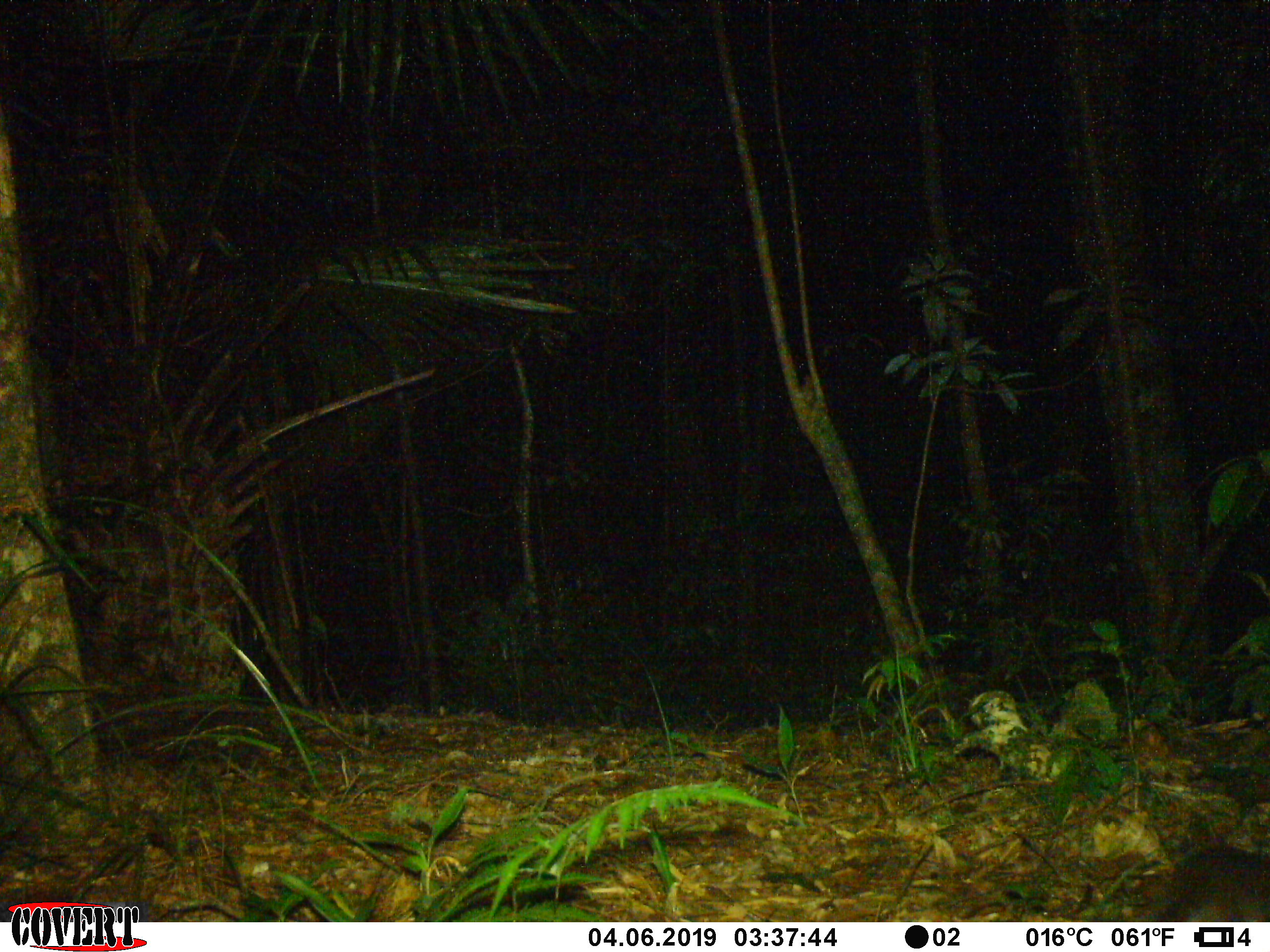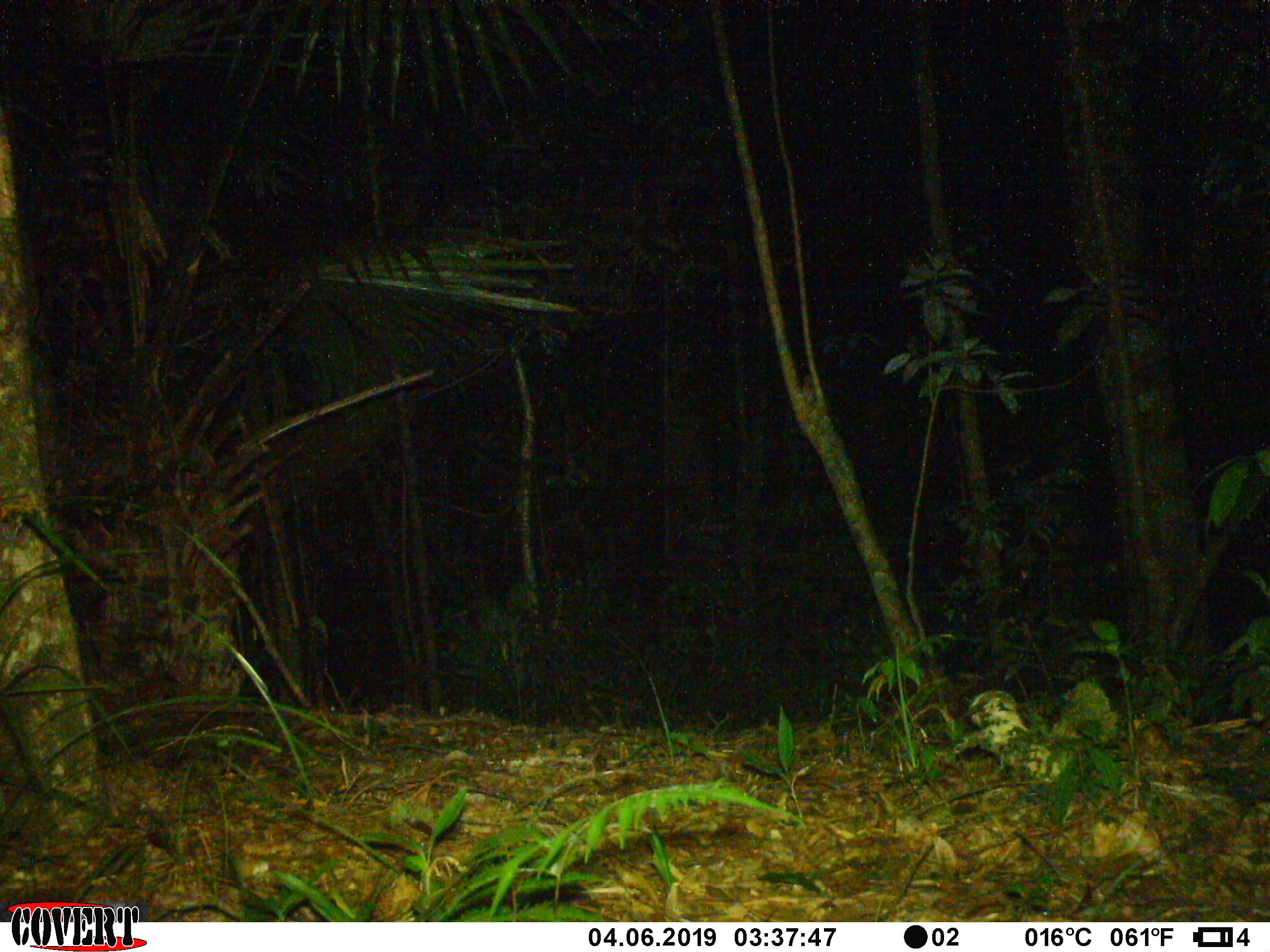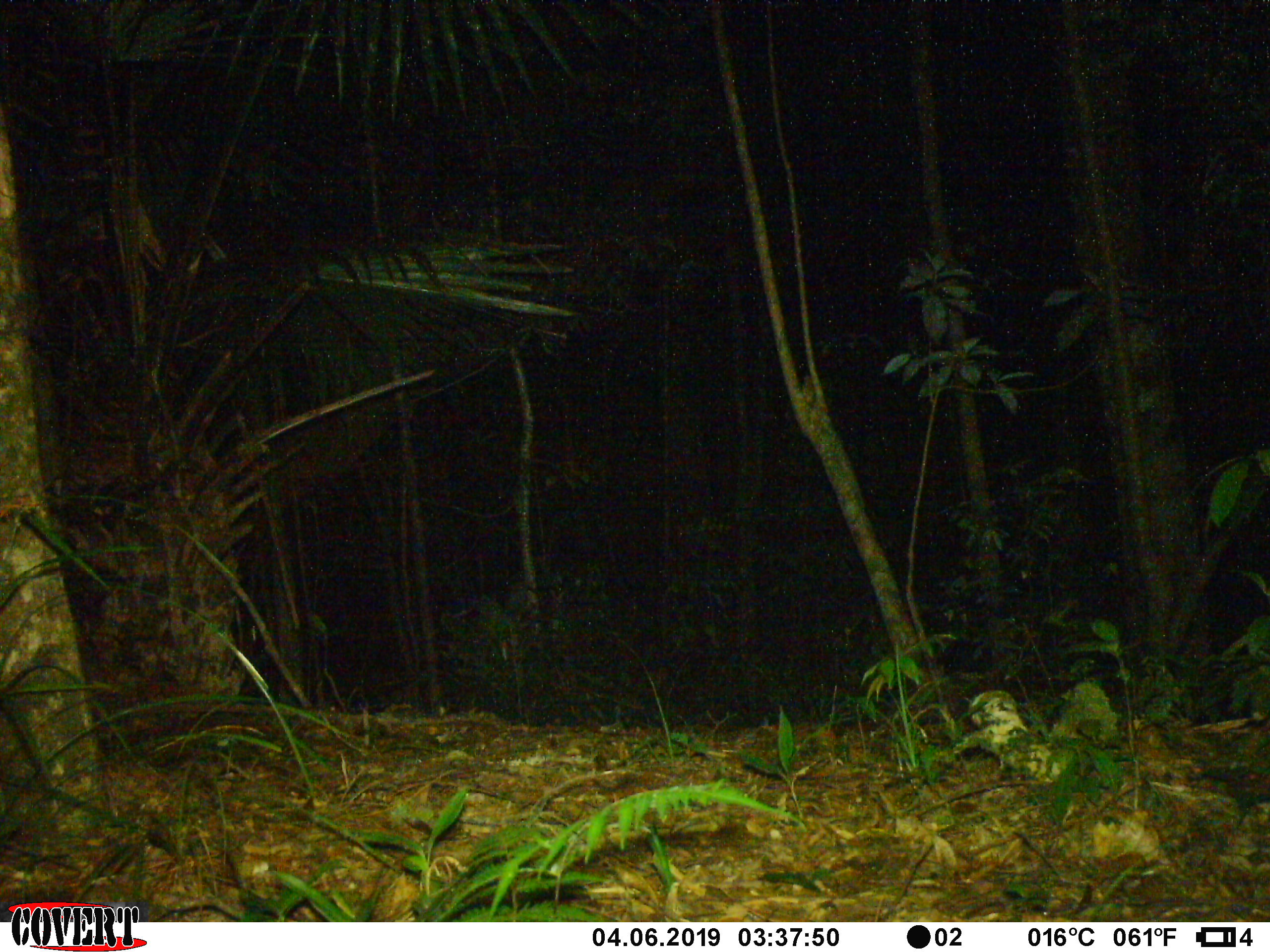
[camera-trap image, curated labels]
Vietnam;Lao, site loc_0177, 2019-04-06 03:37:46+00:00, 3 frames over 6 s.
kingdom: Animalia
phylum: Chordata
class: Mammalia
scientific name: Mammalia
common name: mammal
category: unidentified small mammal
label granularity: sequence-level